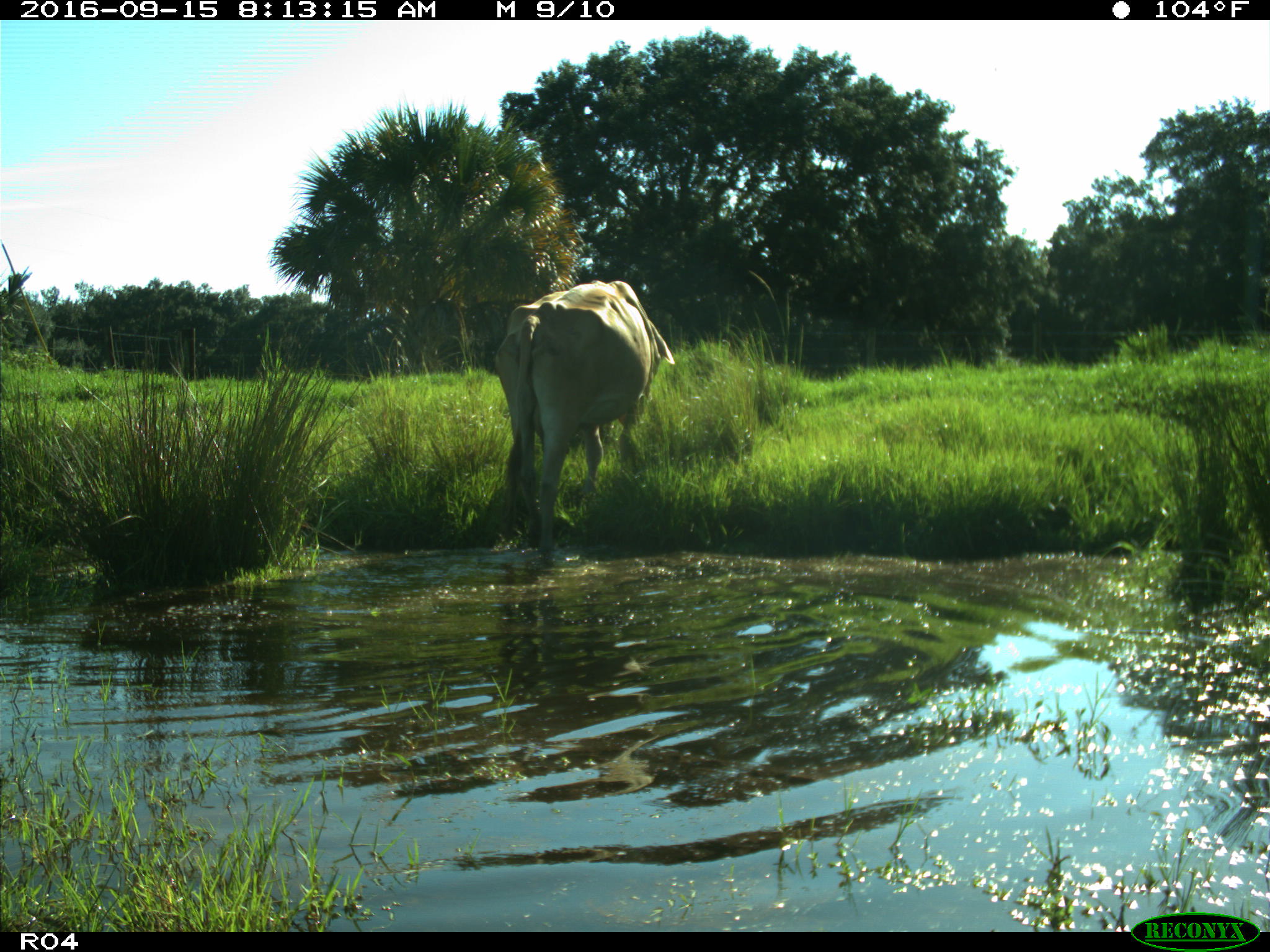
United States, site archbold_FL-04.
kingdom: Animalia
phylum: Chordata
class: Mammalia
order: Artiodactyla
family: Bovidae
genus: Bos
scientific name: Bos taurus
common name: domestic cow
Bos taurus (domestic cow).